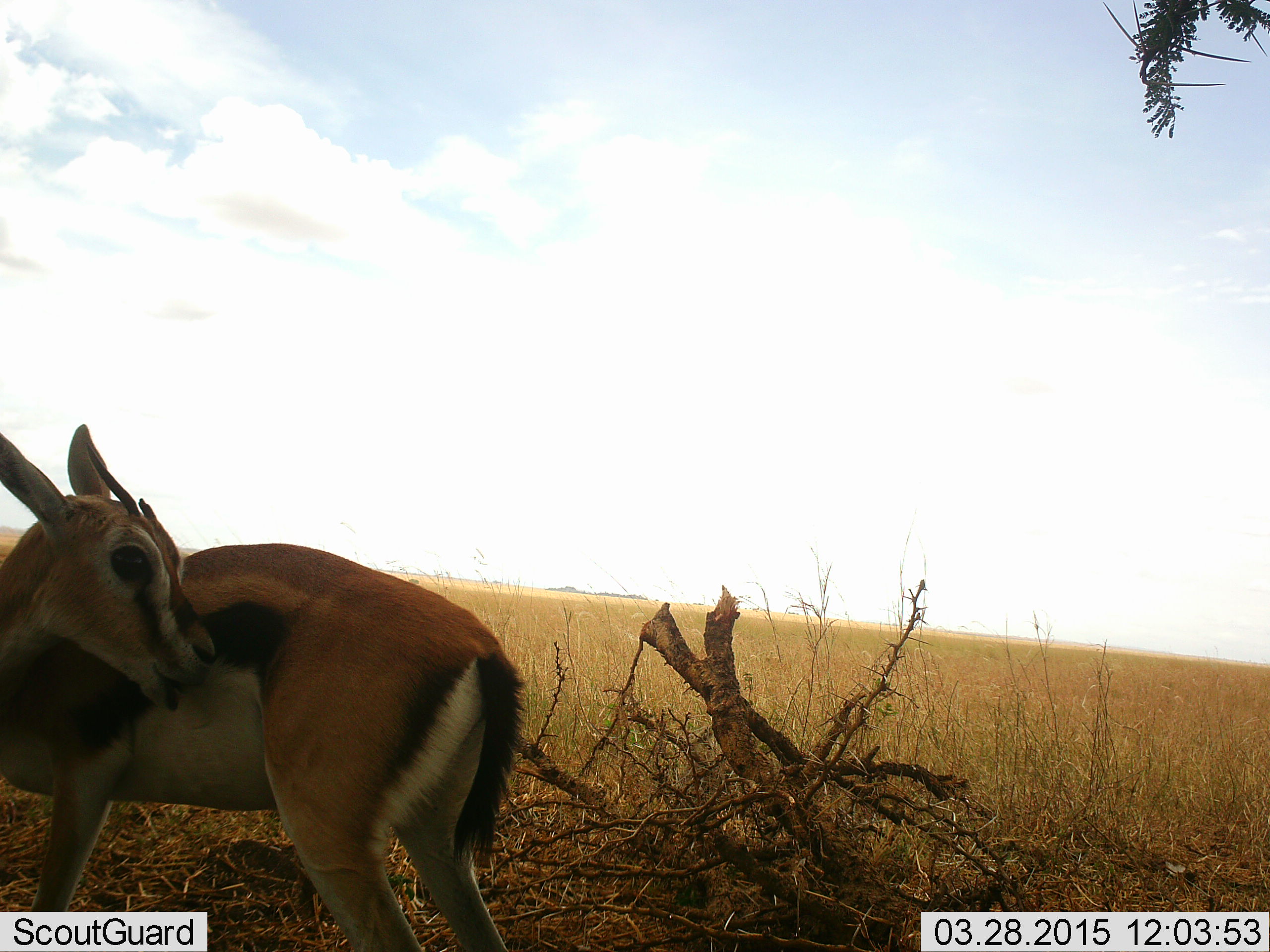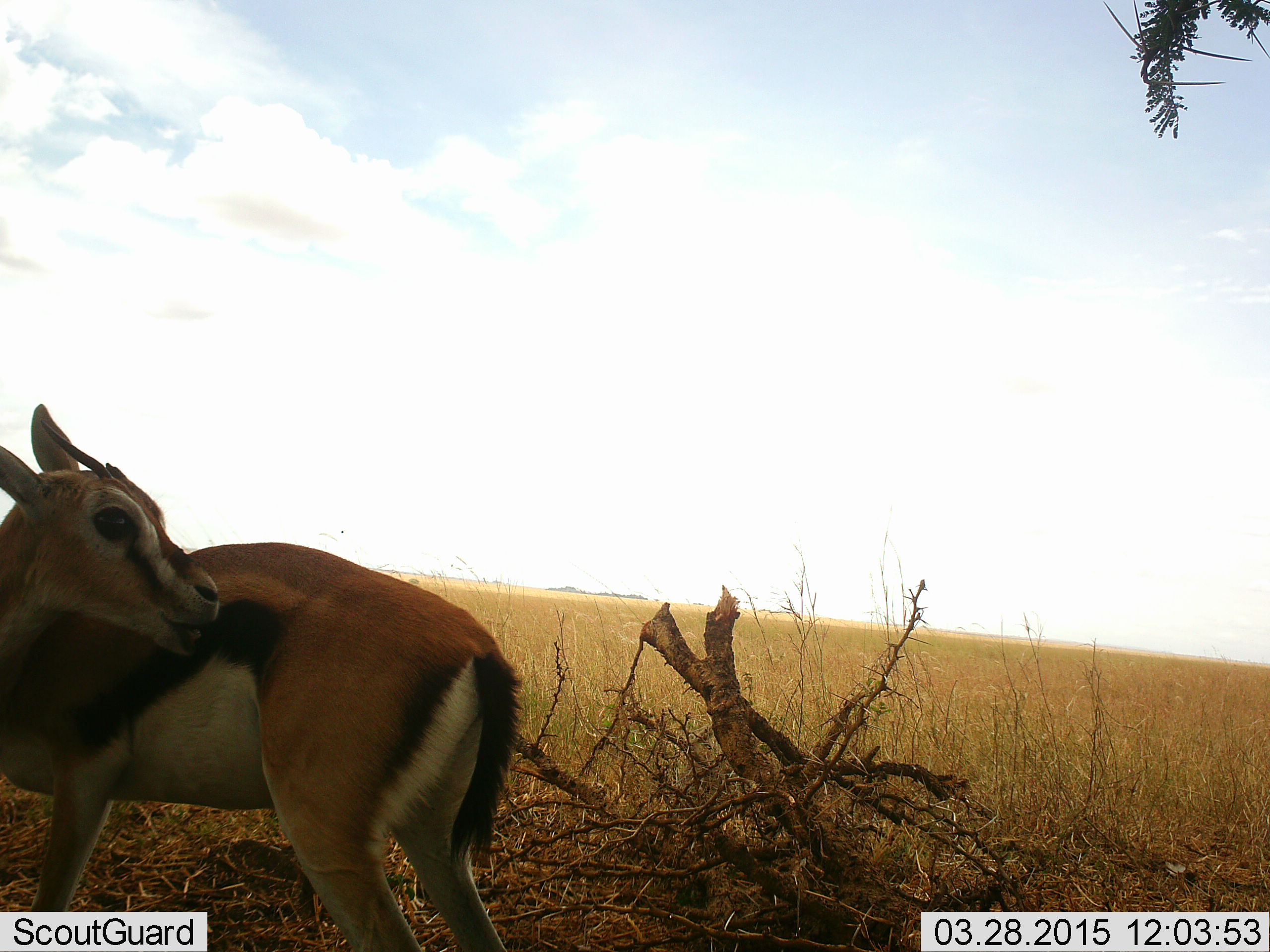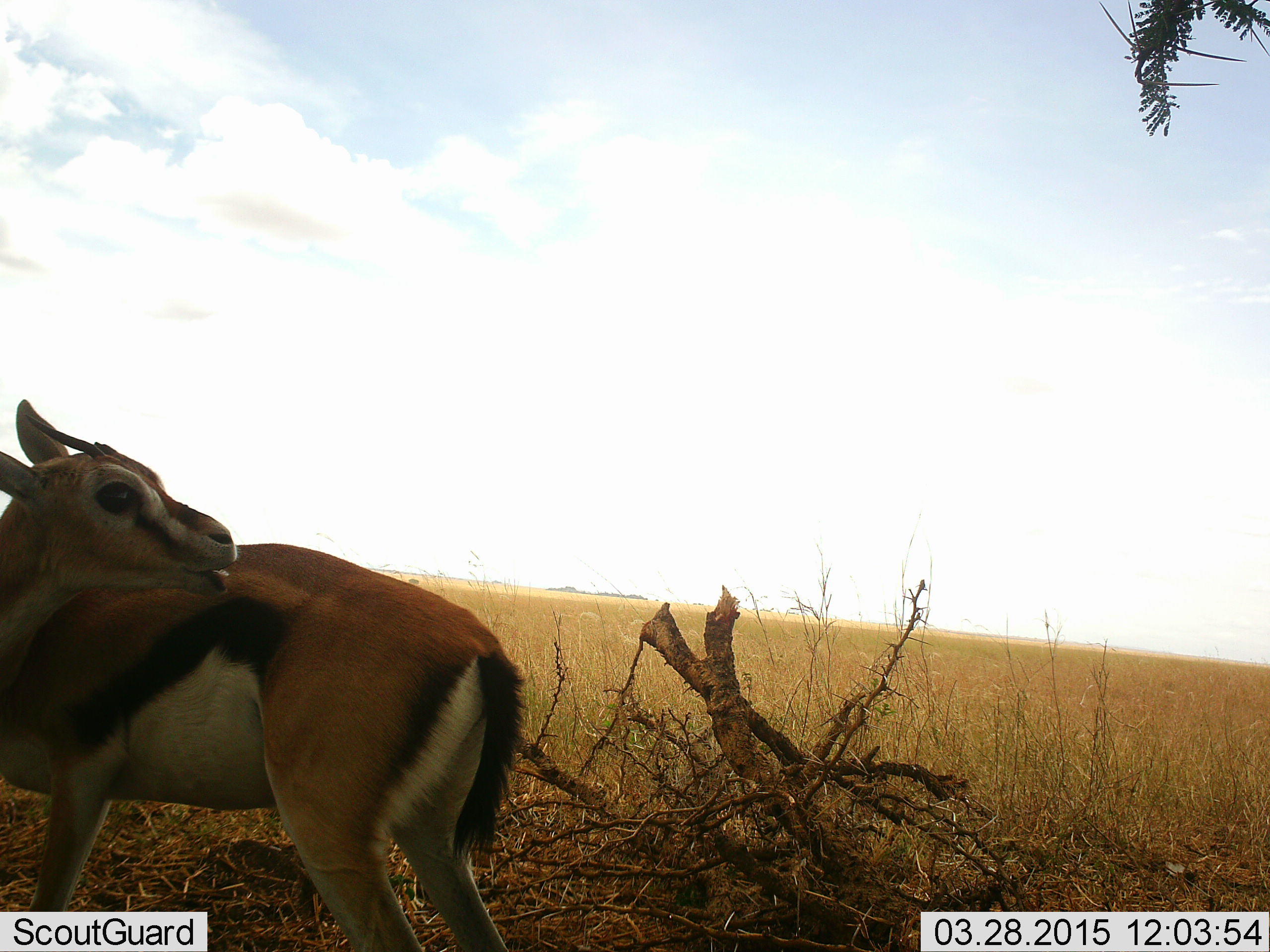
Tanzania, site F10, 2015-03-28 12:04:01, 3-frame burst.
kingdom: Animalia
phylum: Chordata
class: Mammalia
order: Artiodactyla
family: Bovidae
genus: Eudorcas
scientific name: Eudorcas thomsonii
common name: thomson's gazelle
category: gazellethomsons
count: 1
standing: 90%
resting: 0%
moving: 10%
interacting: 0%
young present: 20%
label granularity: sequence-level